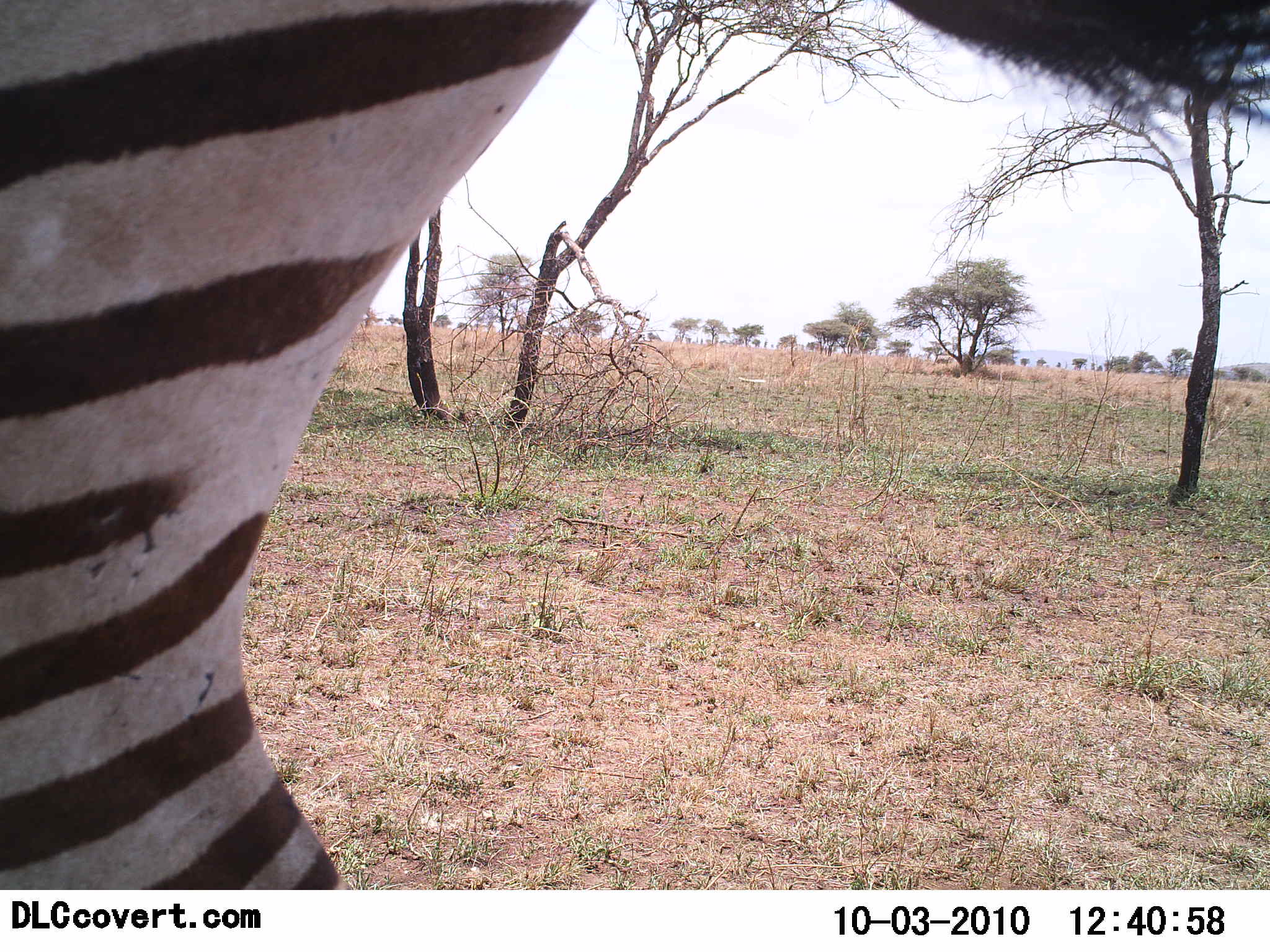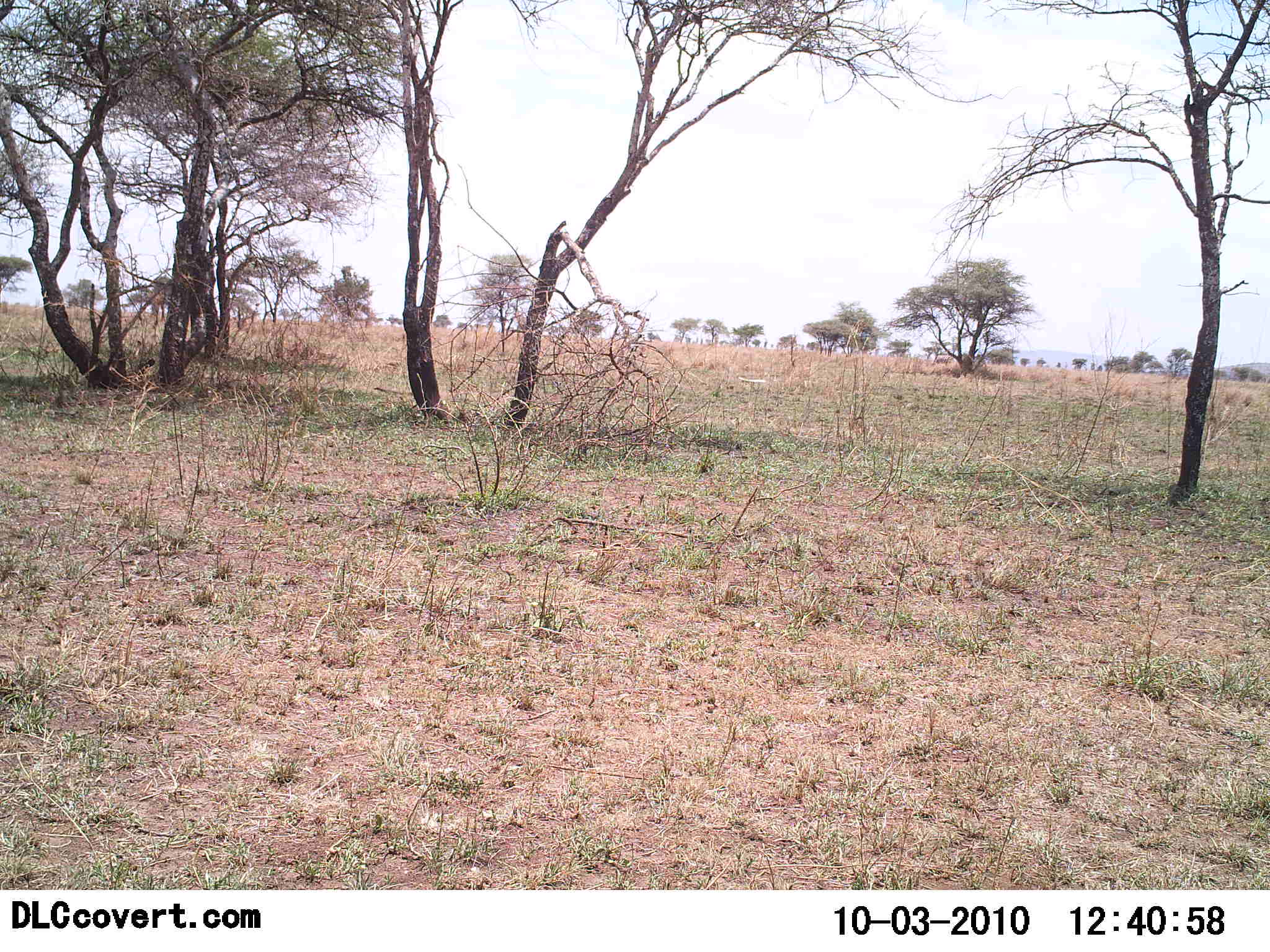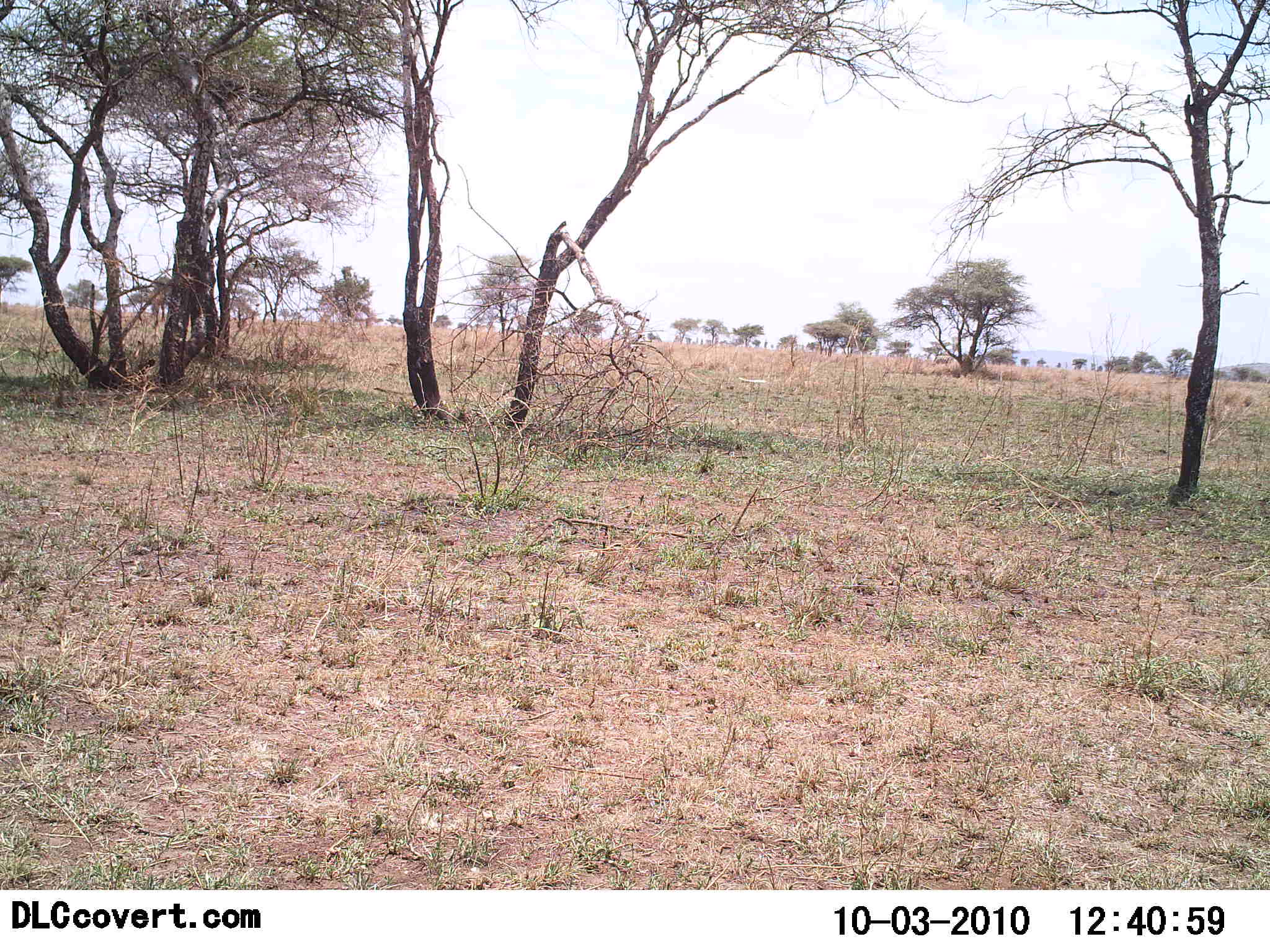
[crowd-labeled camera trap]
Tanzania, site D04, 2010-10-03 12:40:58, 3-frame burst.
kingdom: Animalia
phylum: Chordata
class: Mammalia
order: Perissodactyla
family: Equidae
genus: Equus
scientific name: Equus quagga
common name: plains zebra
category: zebra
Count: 1.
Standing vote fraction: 7%.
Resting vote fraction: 0%.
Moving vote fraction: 100%.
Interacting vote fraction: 0%.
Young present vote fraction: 0%.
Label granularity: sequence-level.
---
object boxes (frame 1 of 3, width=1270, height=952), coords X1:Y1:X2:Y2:
animal: 0:1:1269:891